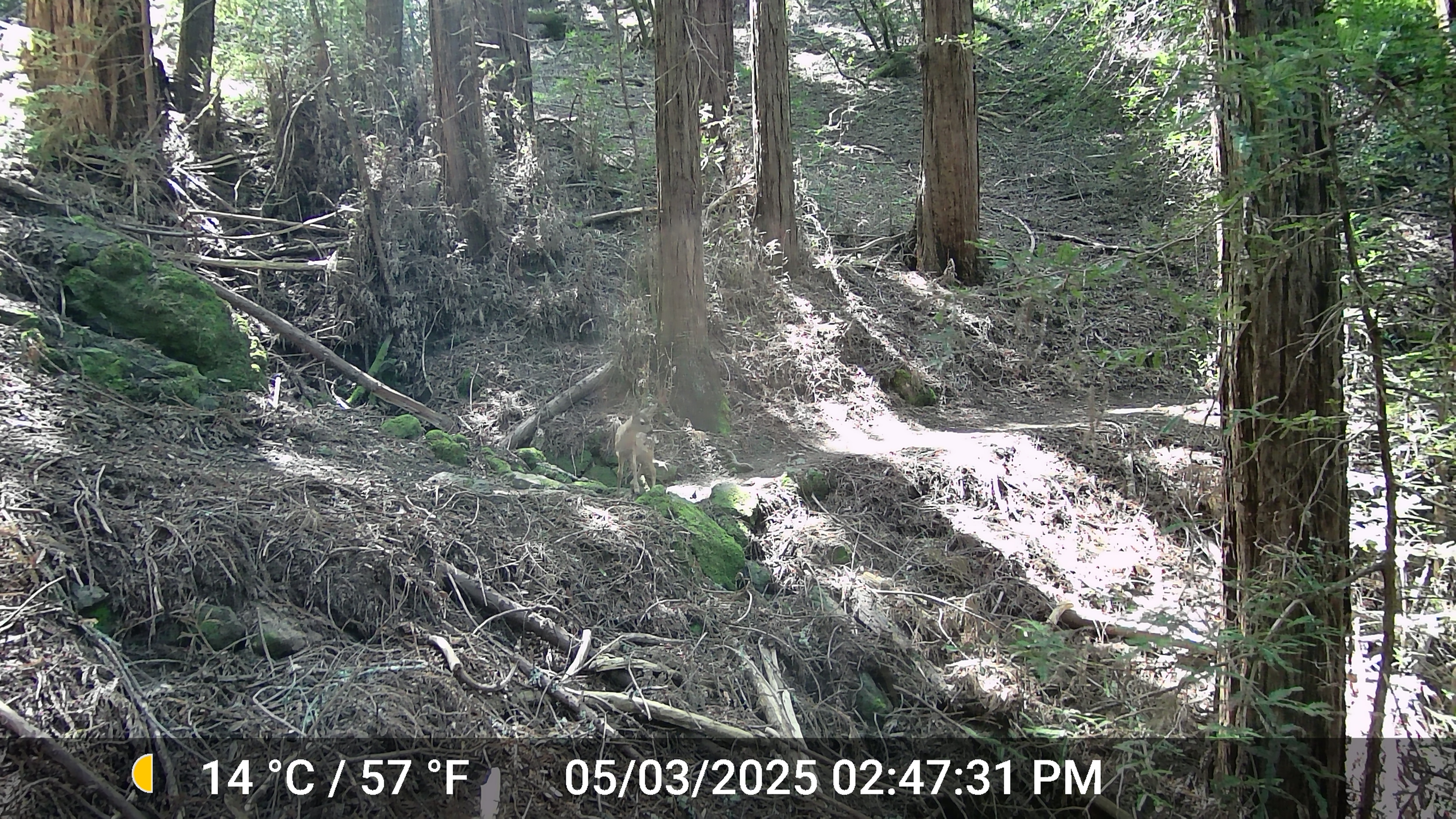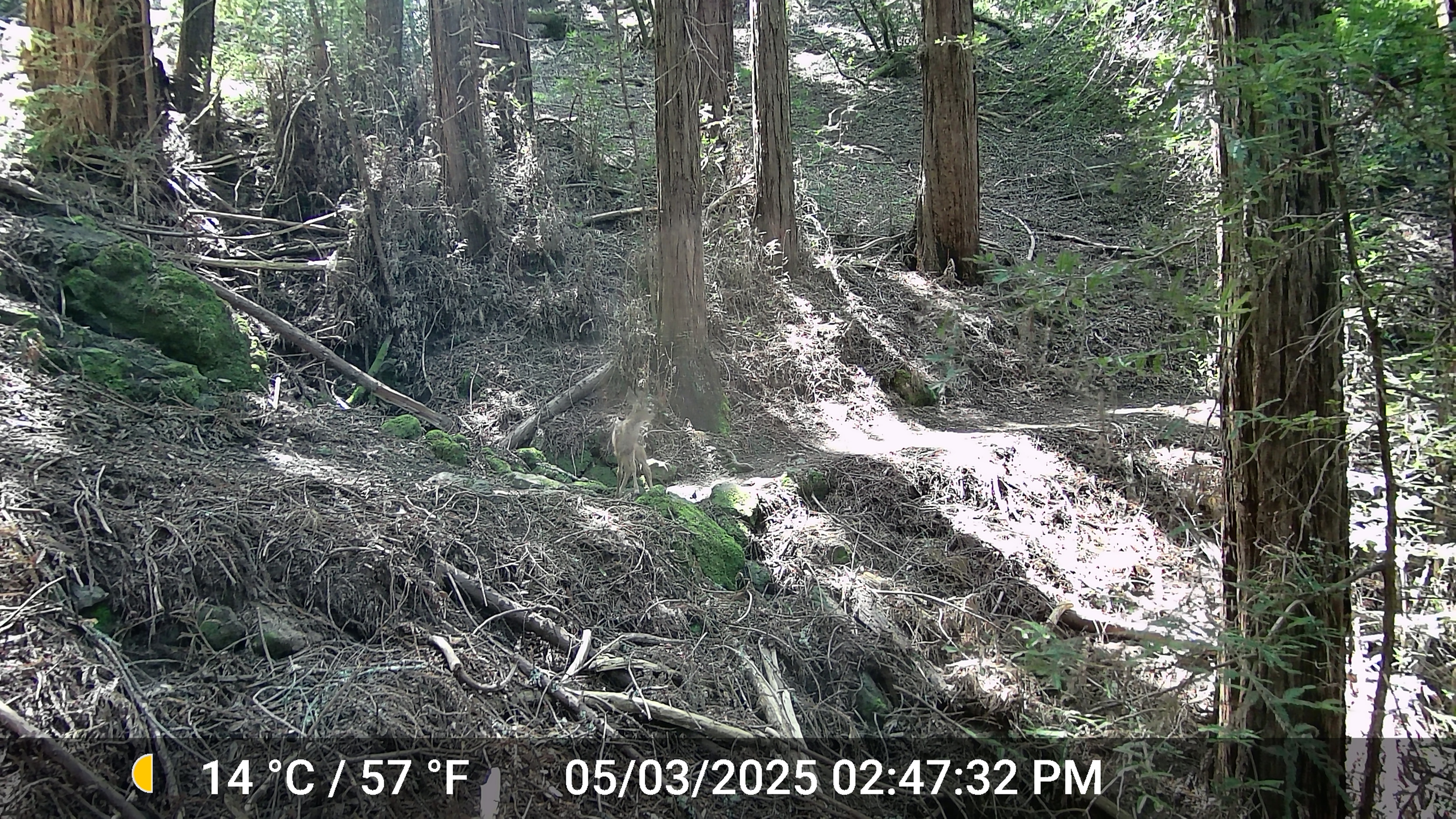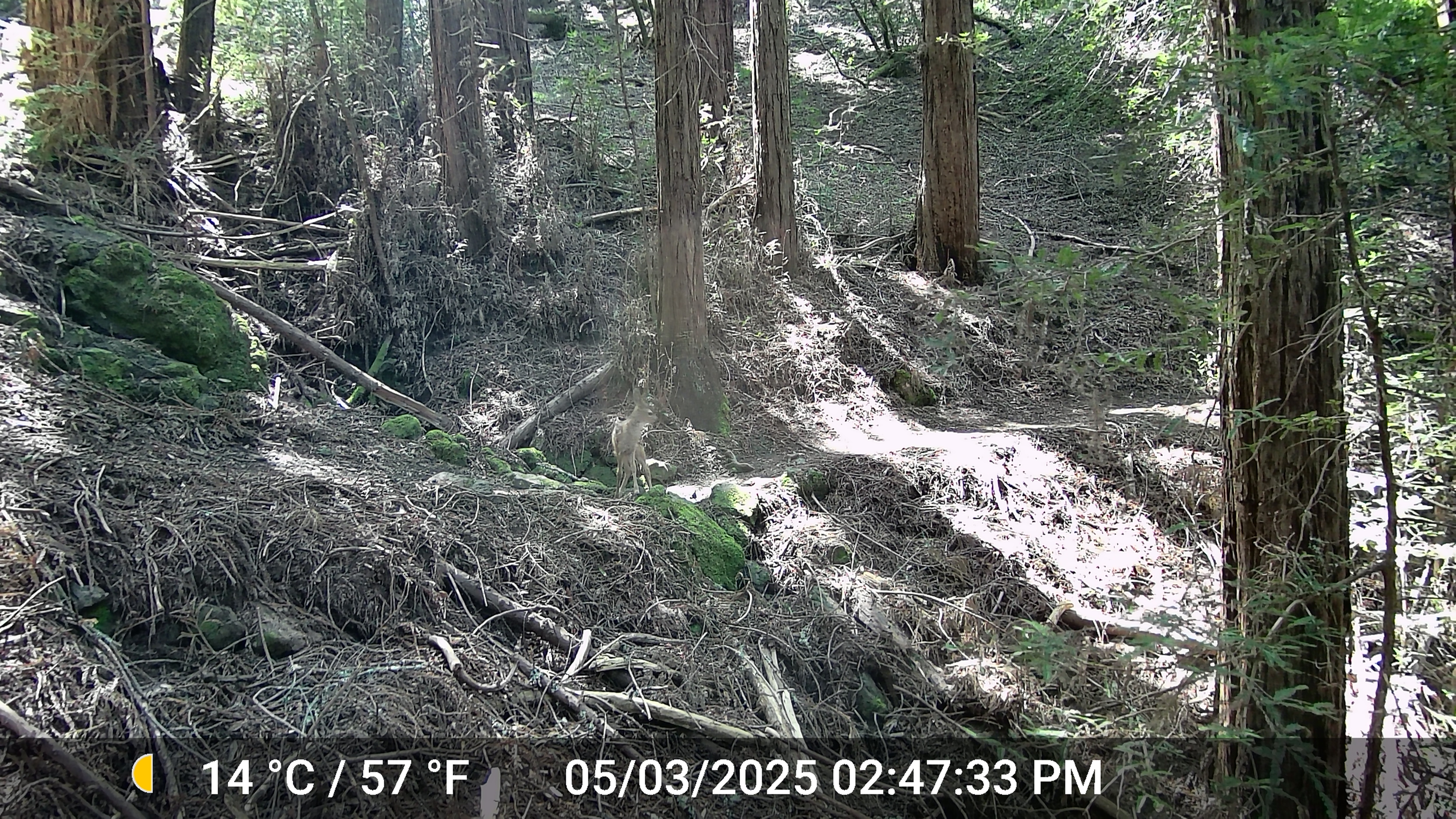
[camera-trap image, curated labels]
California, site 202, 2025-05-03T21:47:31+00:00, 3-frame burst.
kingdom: Animalia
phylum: Chordata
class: Mammalia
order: Artiodactyla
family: Cervidae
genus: Odocoileus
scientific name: Odocoileus hemionus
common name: mule deer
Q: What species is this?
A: Mule deer (Odocoileus hemionus).